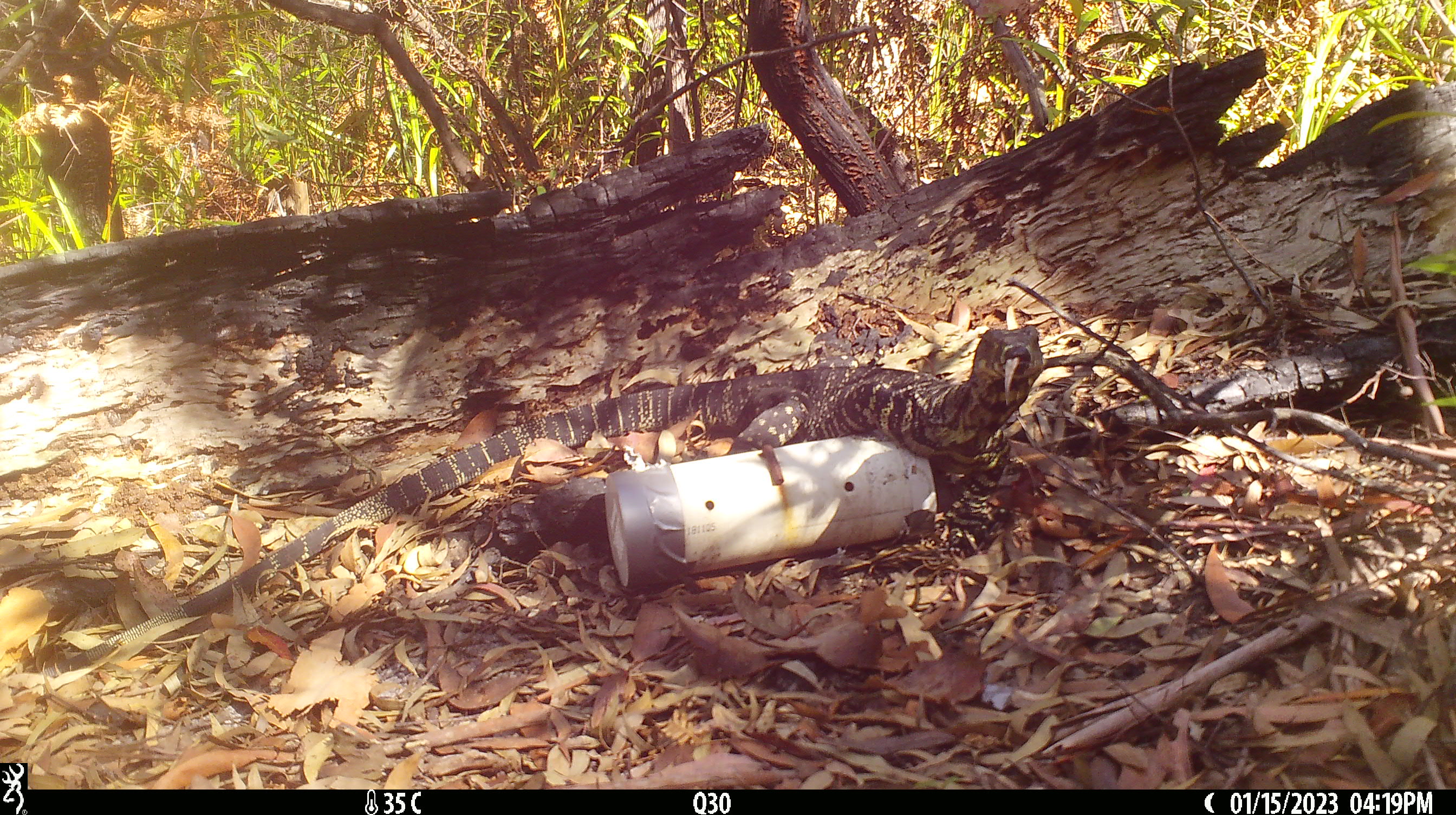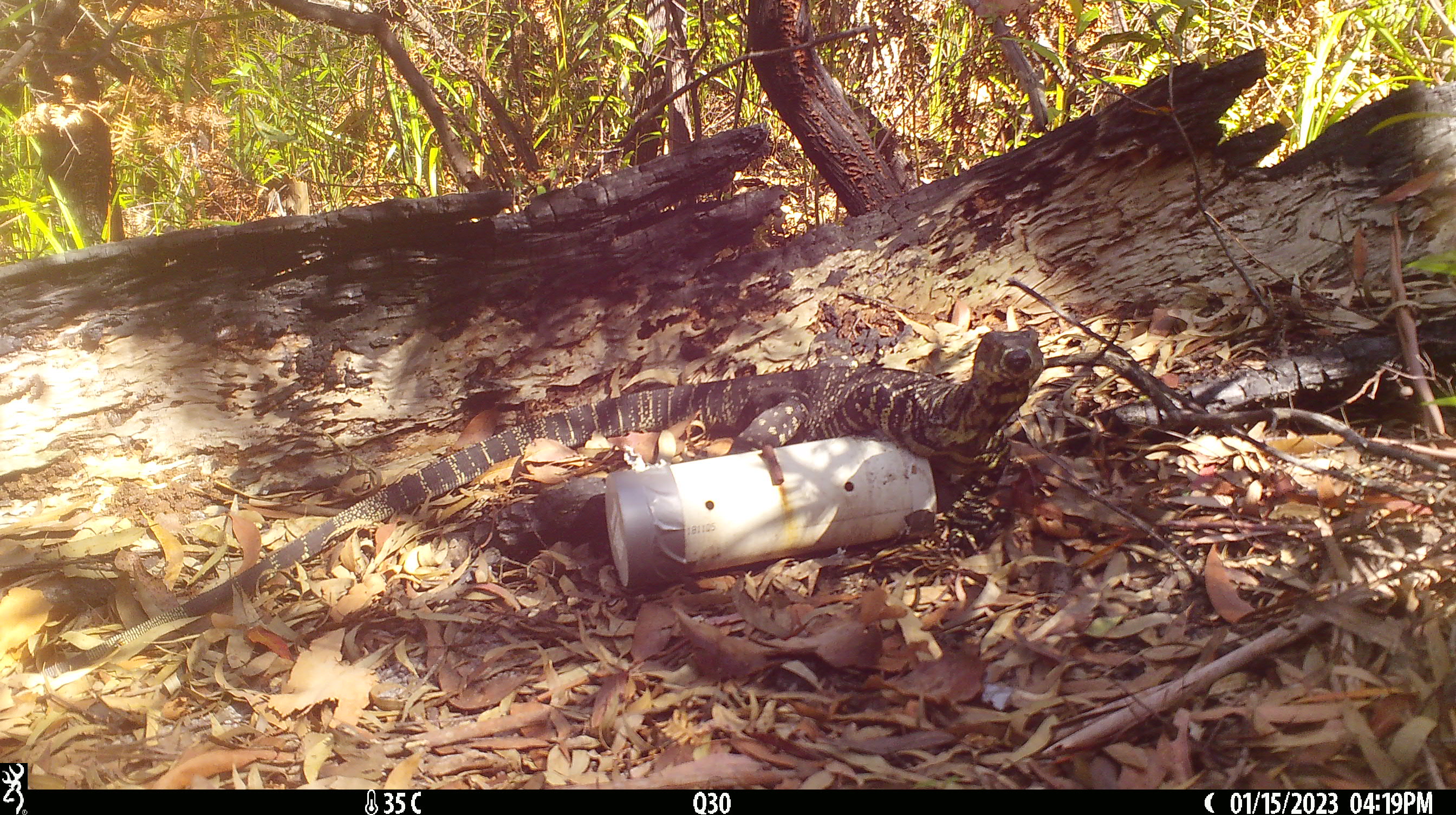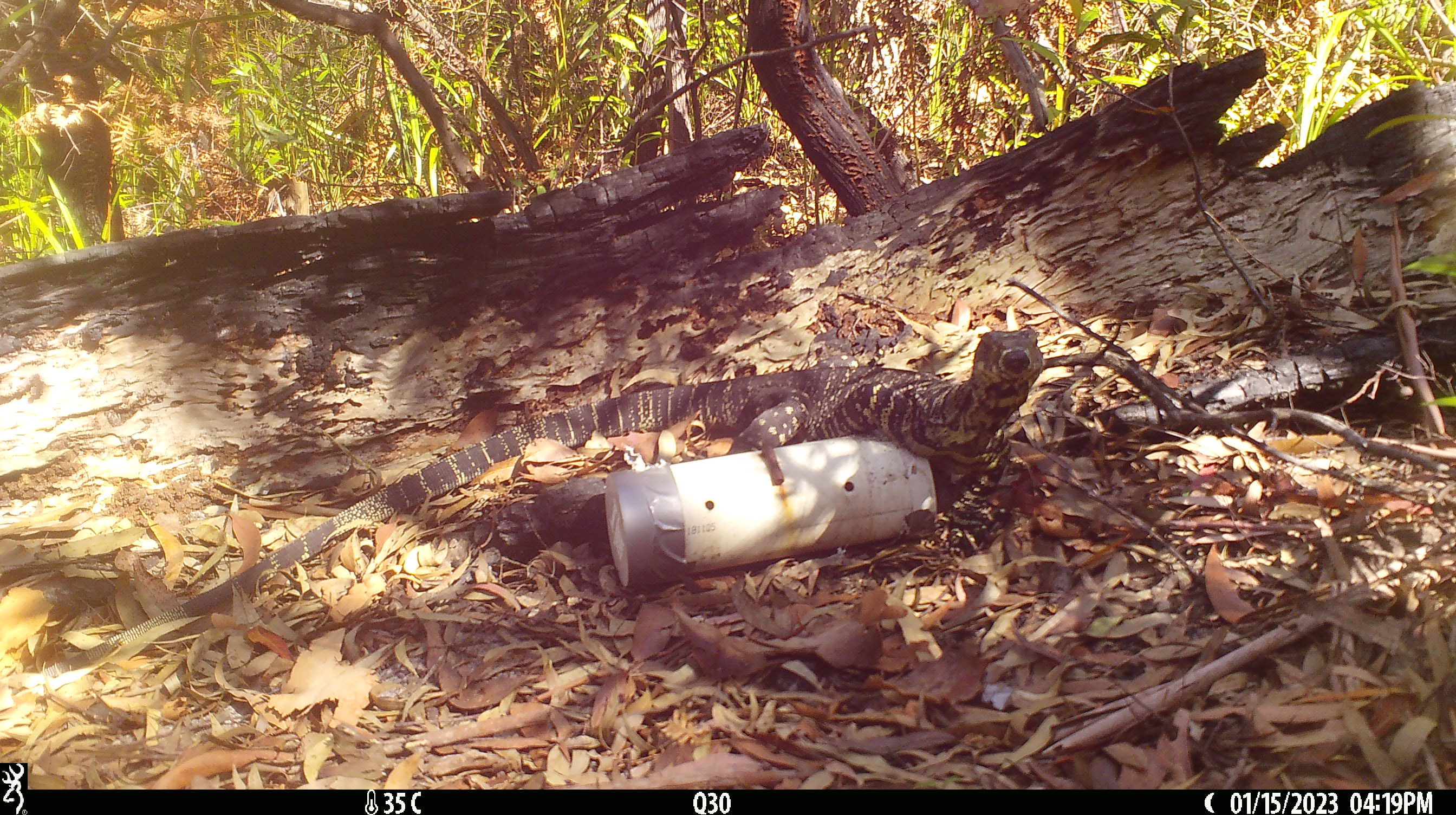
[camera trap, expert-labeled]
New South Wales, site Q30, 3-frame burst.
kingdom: Animalia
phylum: Chordata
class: Reptilia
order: Squamata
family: Varanidae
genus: Varanus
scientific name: Varanus varius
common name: lace monitor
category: goanna